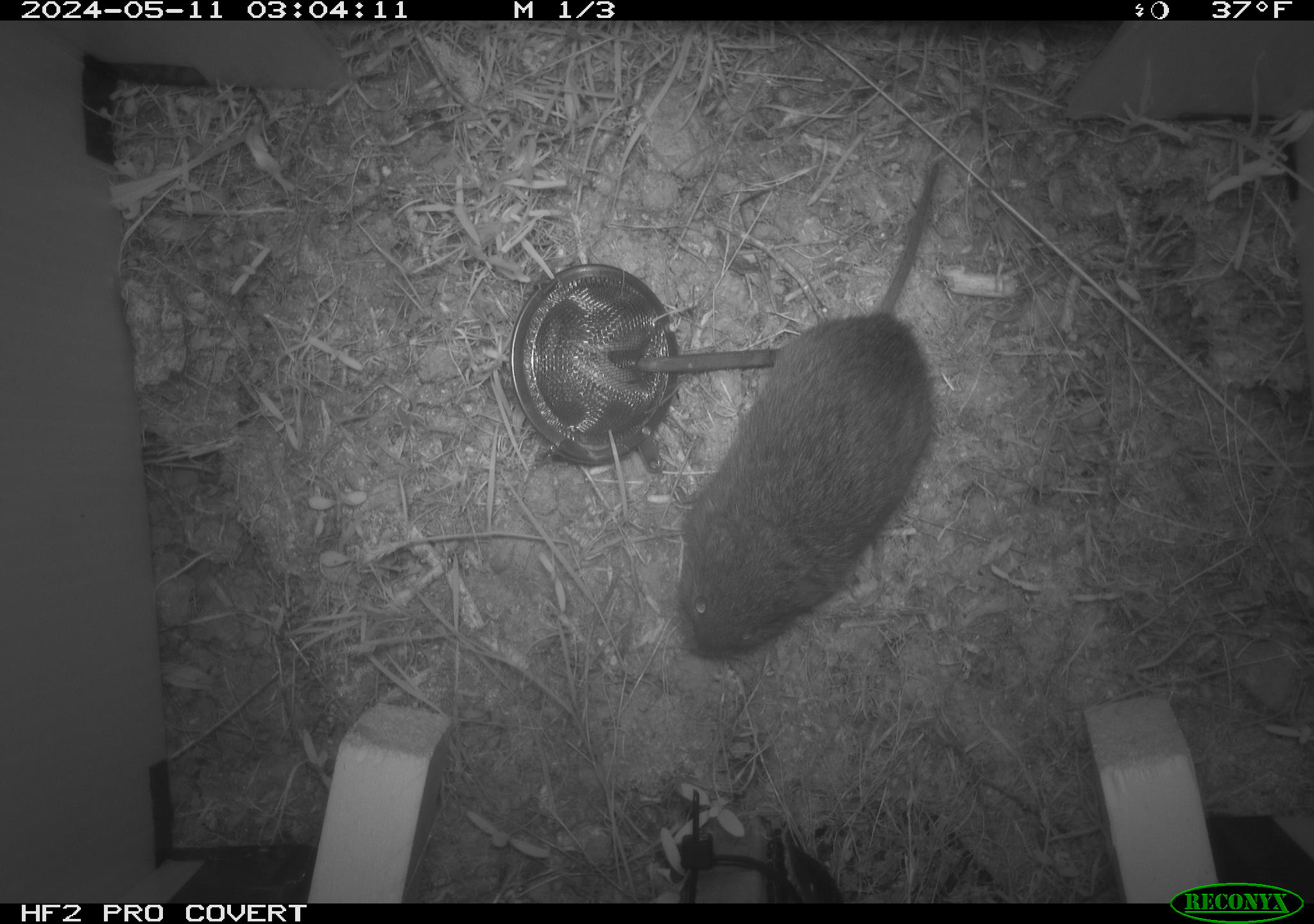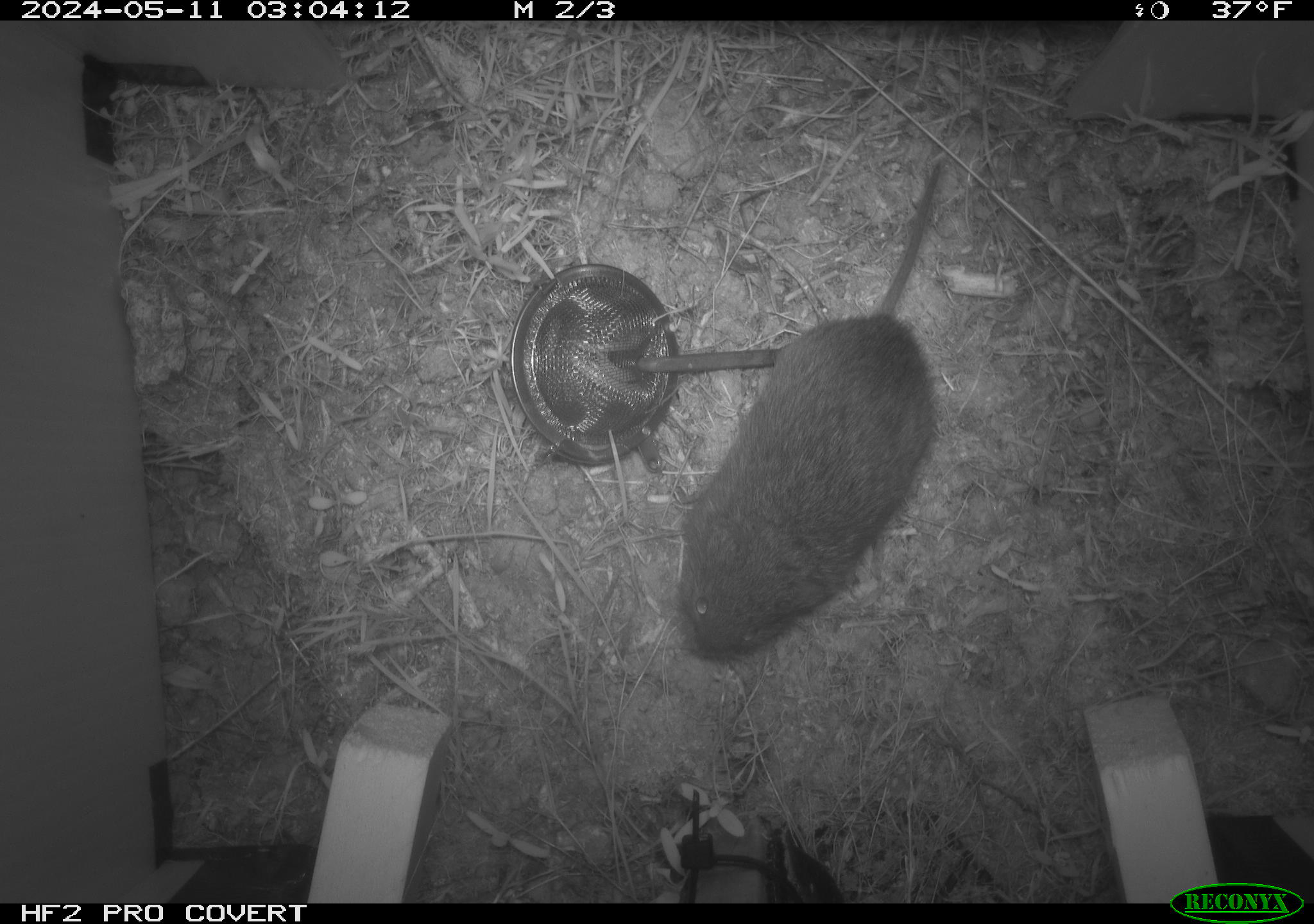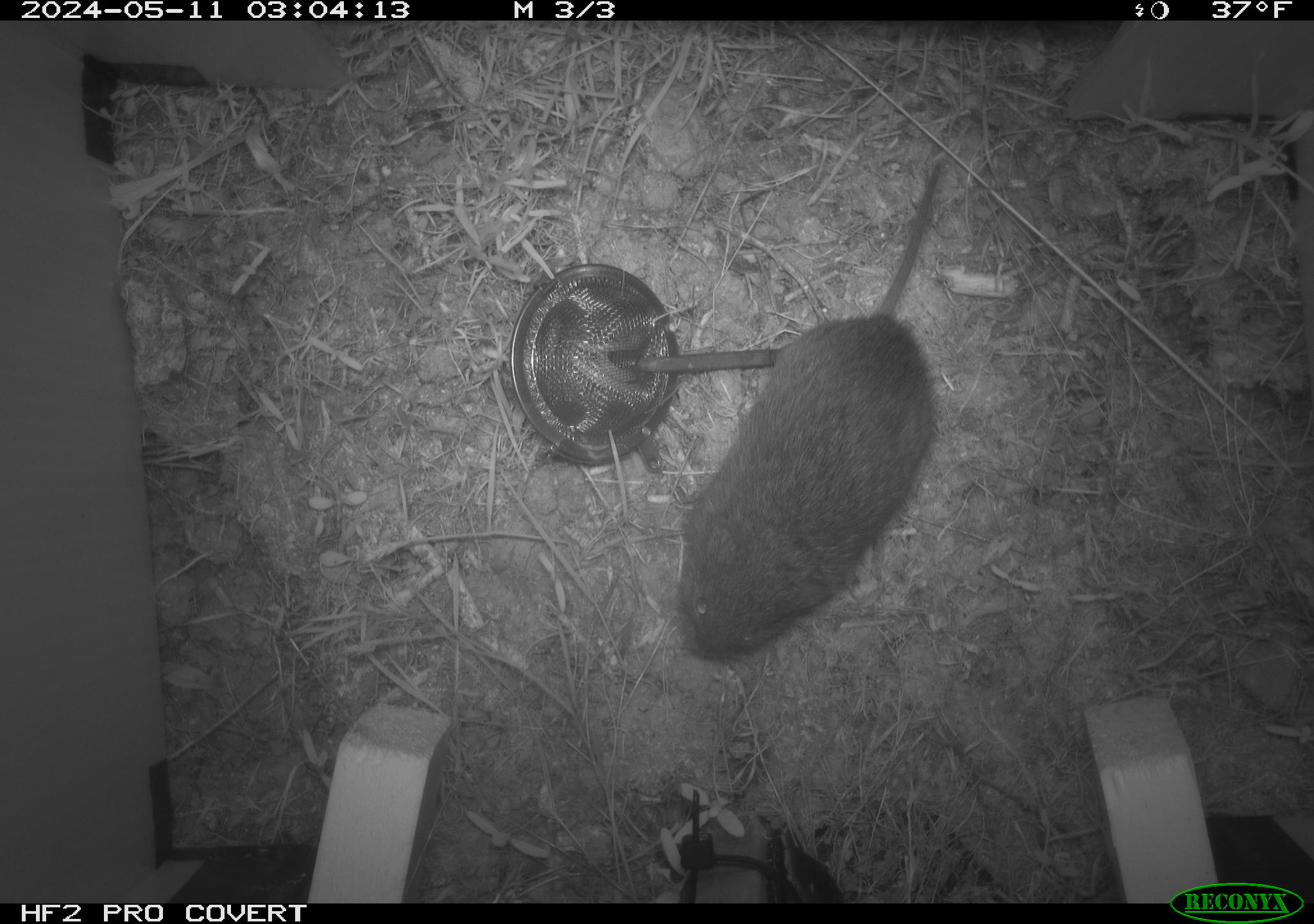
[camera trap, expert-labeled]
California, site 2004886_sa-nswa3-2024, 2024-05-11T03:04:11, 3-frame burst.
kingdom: Animalia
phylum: Chordata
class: Mammalia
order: Rodentia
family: Cricetidae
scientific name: Arvicolinae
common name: voles, lemmings, and muskrats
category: arvicolinae subfamily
Arvicolinae subfamily (voles, lemmings, and muskrats) (Arvicolinae).